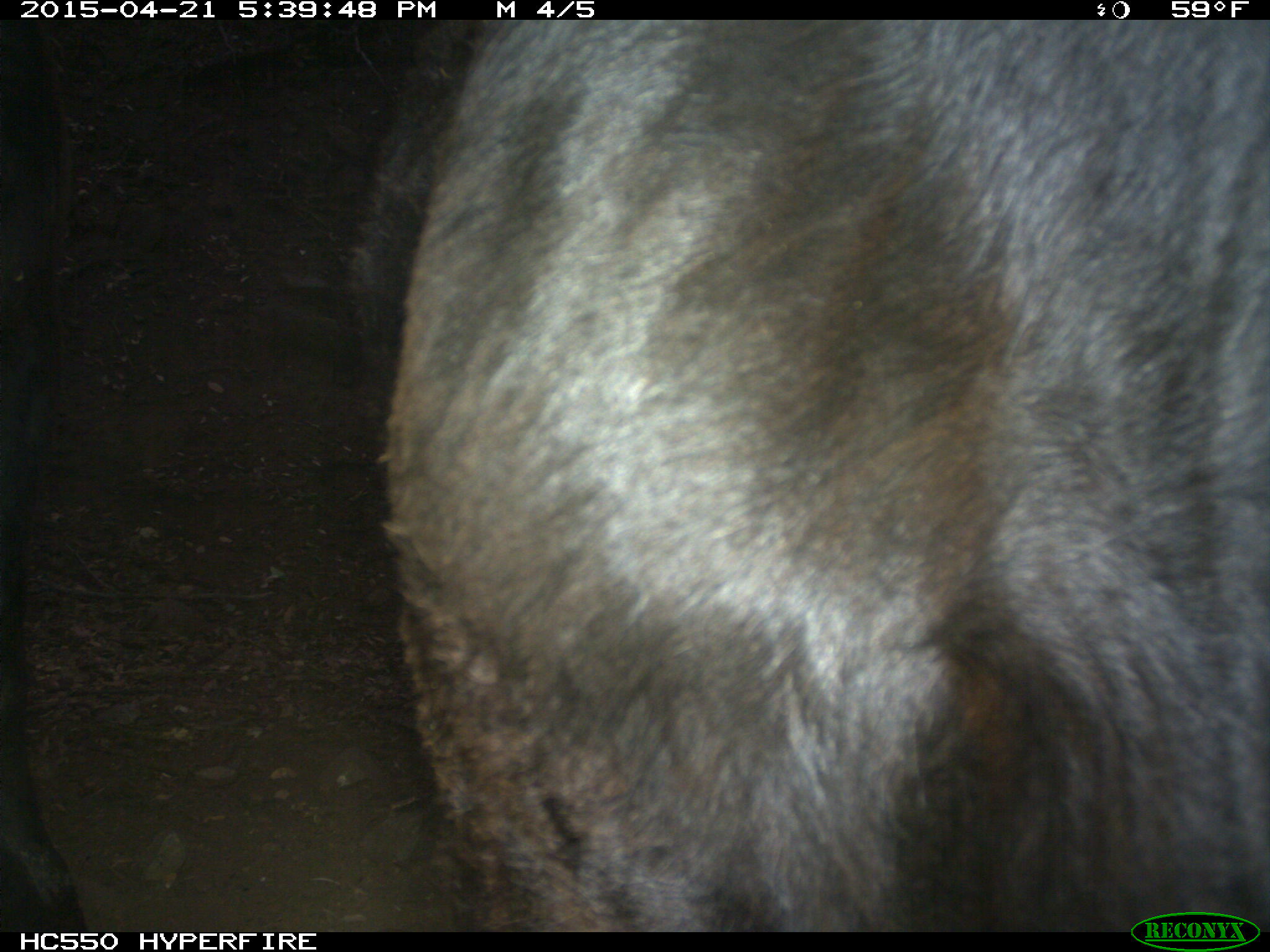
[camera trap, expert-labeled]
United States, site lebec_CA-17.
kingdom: Animalia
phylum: Chordata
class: Mammalia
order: Artiodactyla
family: Bovidae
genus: Bos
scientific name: Bos taurus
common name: domestic cow